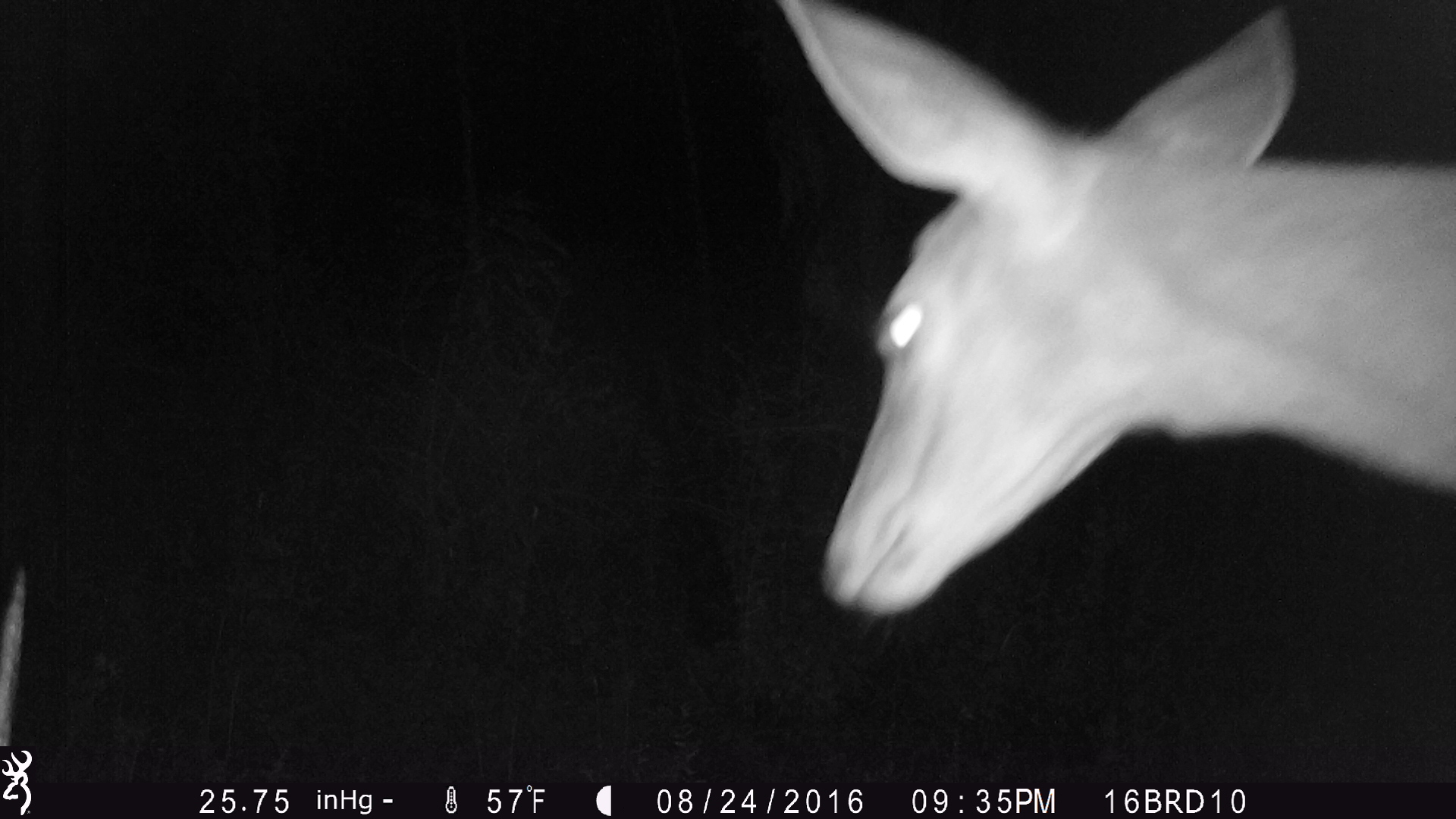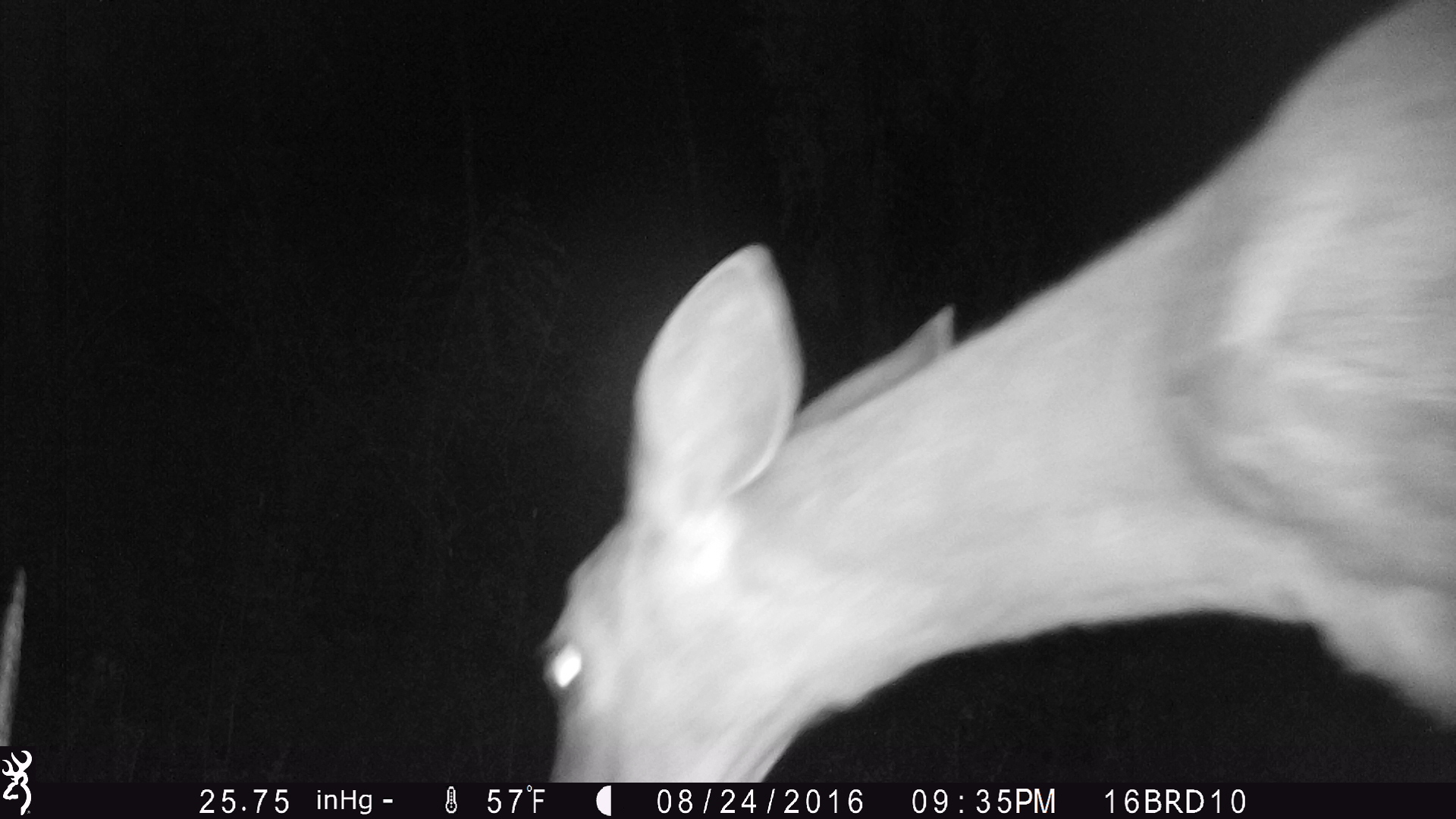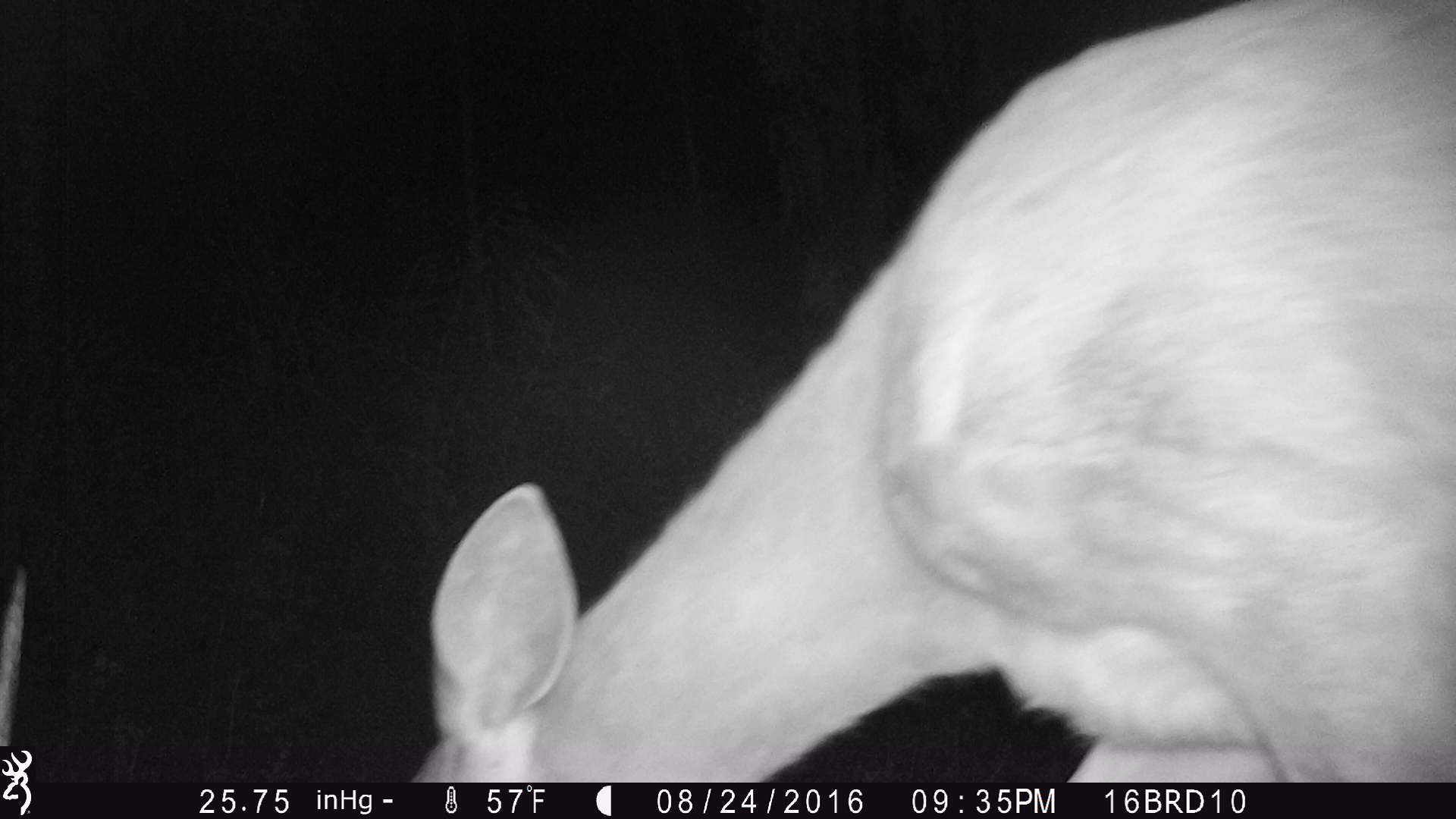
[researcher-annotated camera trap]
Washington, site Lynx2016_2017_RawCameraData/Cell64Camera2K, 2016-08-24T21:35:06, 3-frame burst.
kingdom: Animalia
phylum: Chordata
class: Mammalia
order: Artiodactyla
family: Cervidae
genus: Odocoileus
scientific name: Odocoileus virginianus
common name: white-tailed deer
Odocoileus virginianus (white-tailed deer). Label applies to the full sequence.